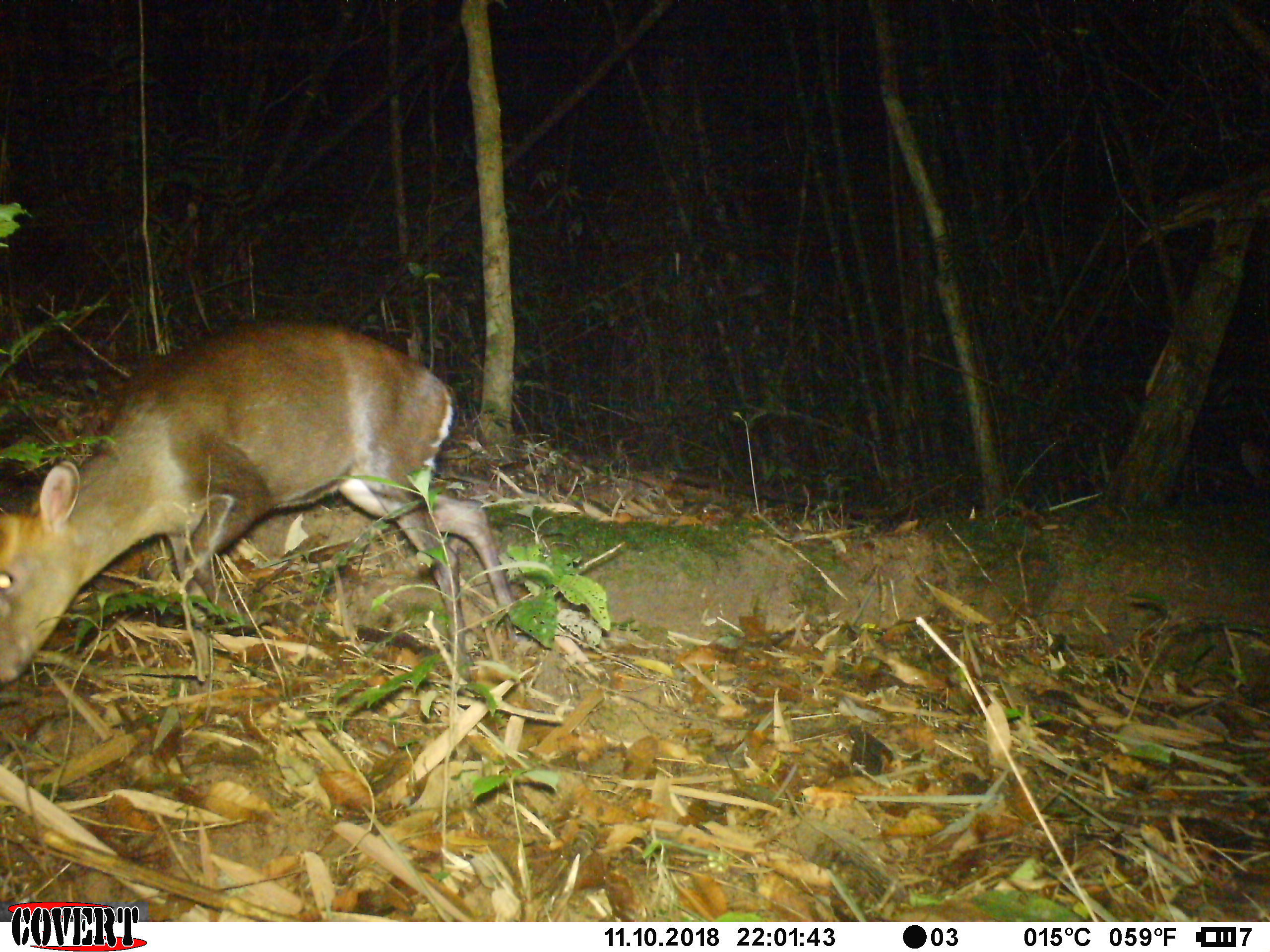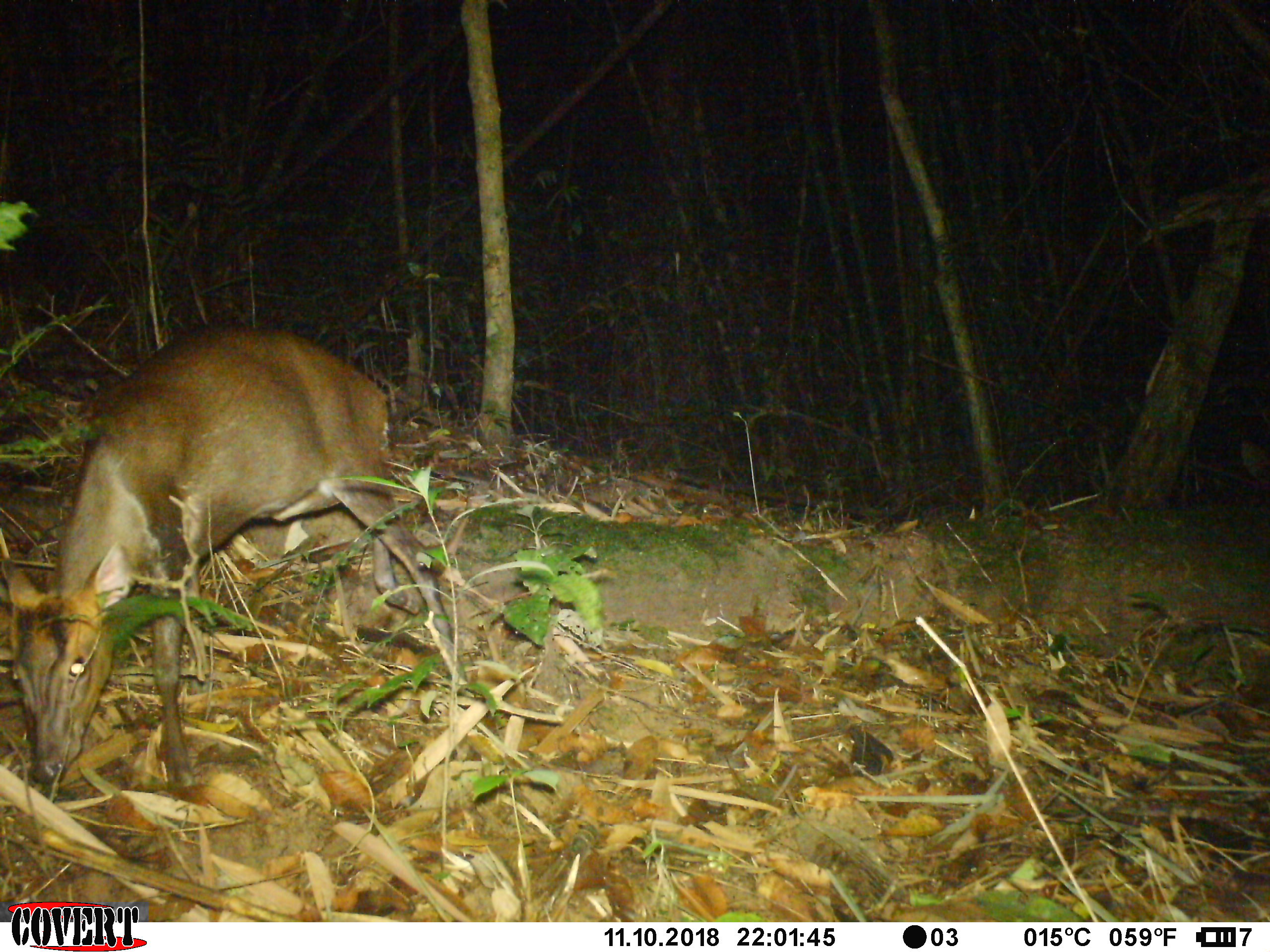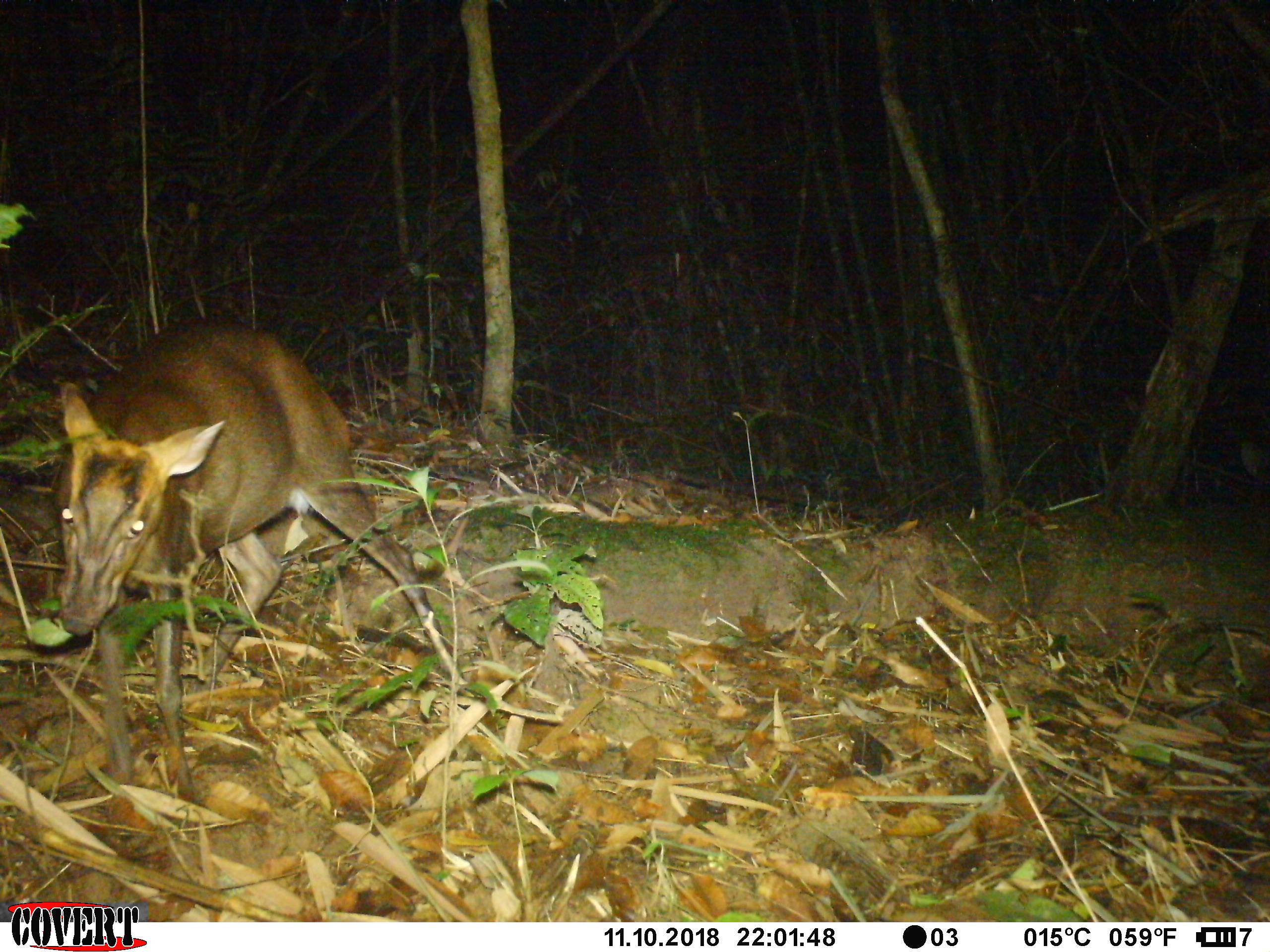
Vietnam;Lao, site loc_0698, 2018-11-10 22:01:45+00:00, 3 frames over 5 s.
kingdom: Animalia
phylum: Chordata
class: Mammalia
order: Artiodactyla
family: Cervidae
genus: Muntiacus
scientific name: Muntiacus rooseveltorum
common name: roosevelt's muntjac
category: roosevelts muntjac group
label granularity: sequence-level